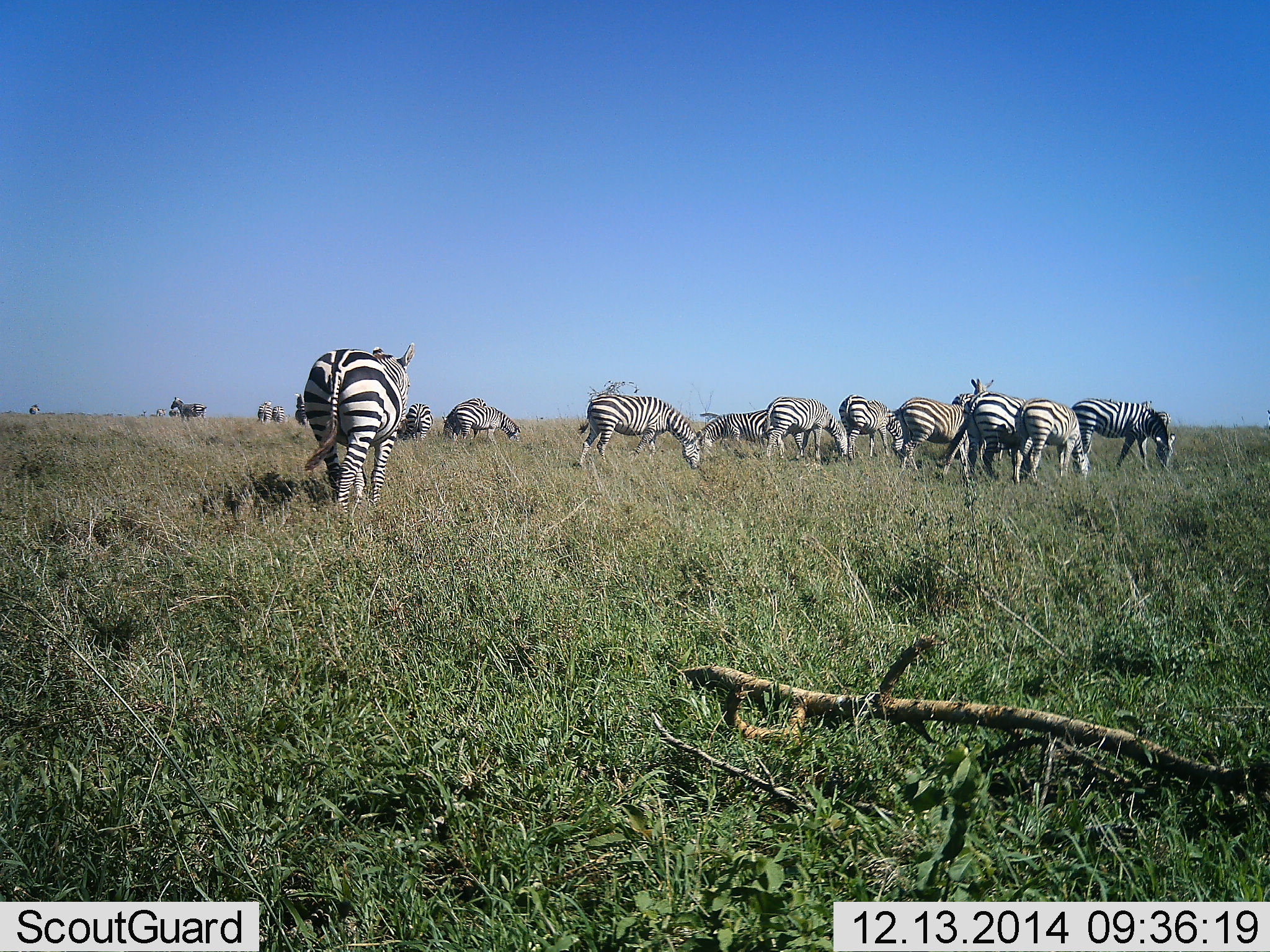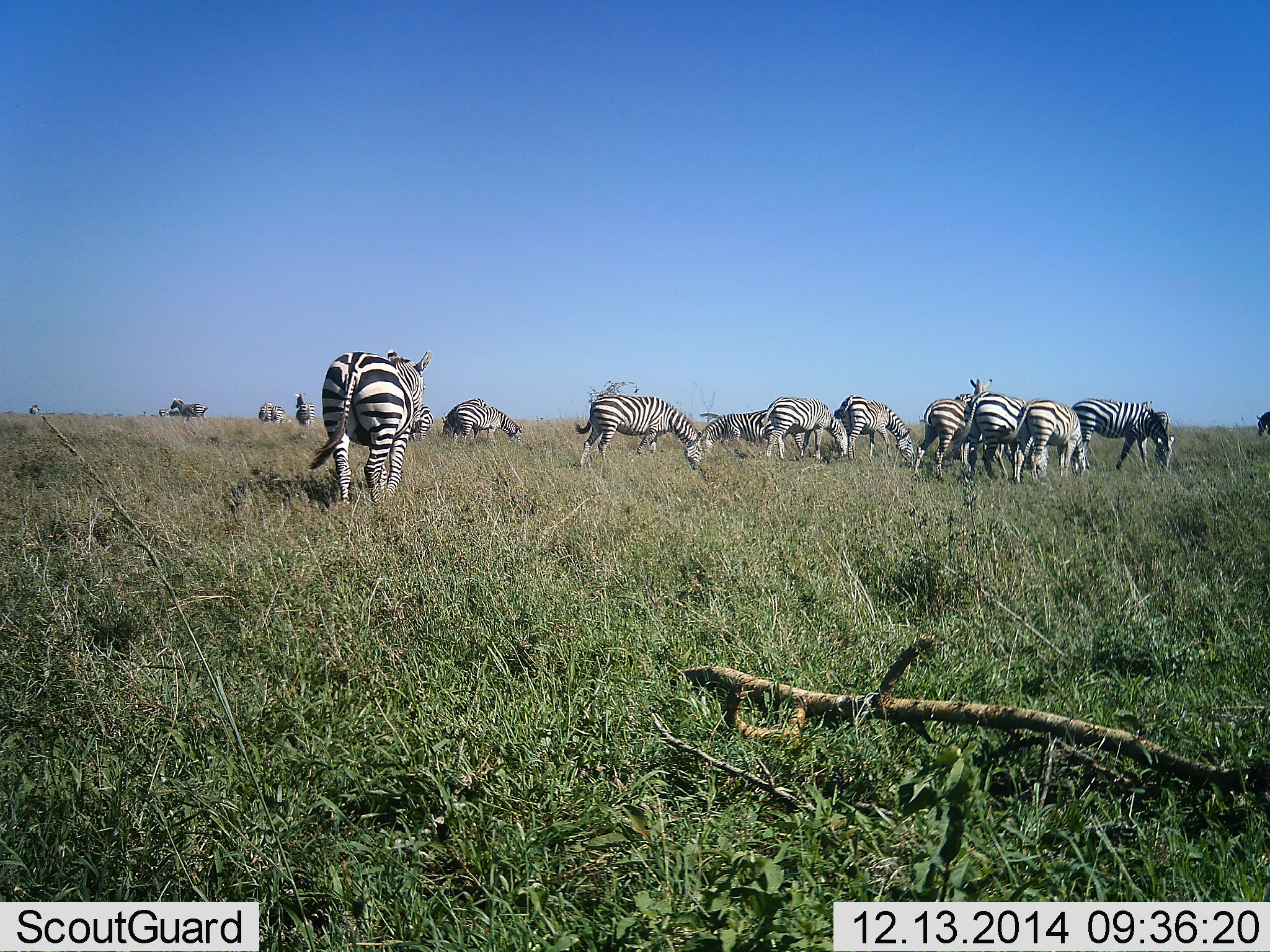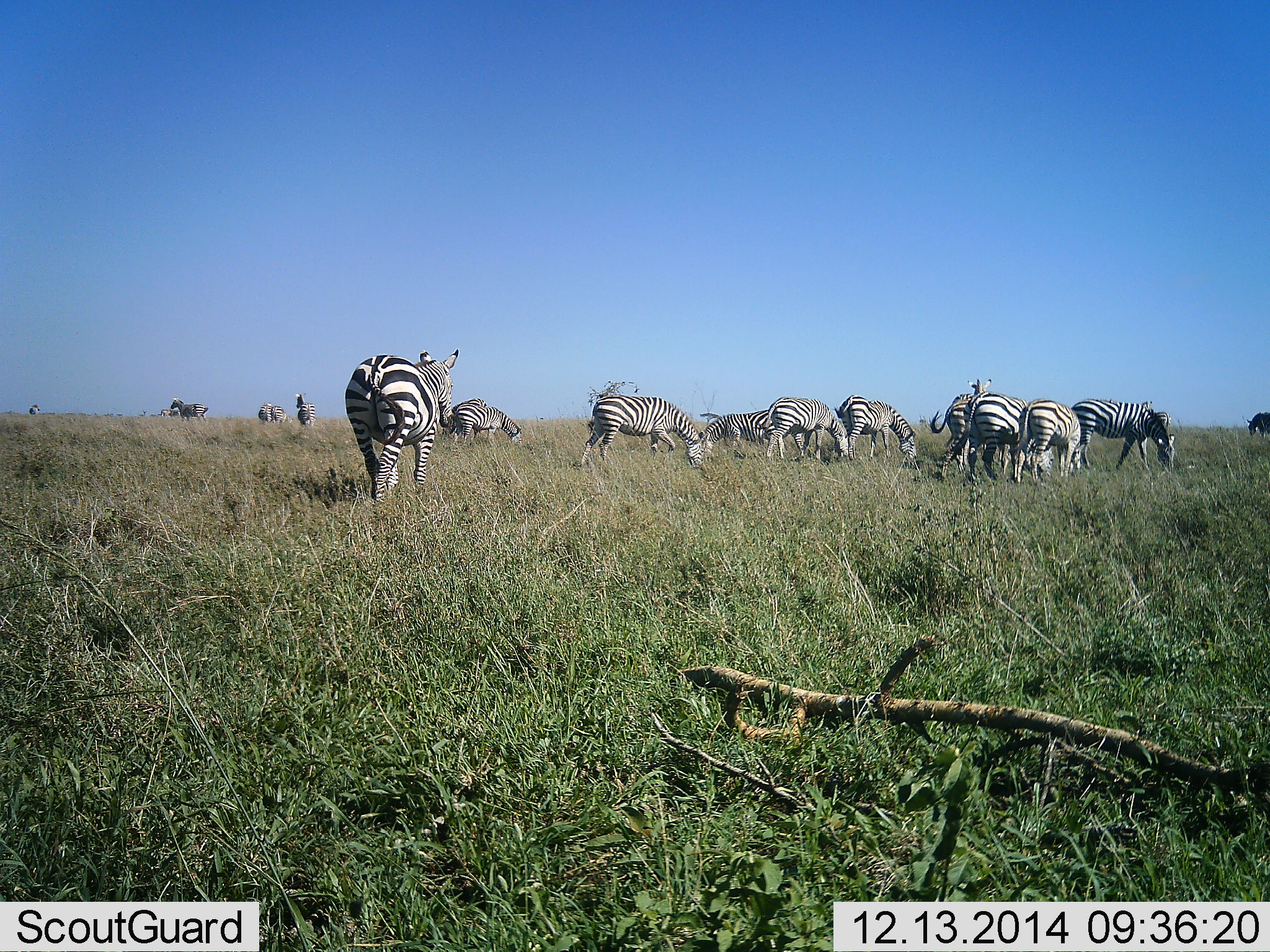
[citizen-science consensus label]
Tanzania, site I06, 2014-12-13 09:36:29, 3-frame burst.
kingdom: Animalia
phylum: Chordata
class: Mammalia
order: Perissodactyla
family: Equidae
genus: Equus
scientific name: Equus quagga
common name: plains zebra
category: zebra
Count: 11-50.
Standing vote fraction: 50%.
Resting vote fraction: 10%.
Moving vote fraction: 50%.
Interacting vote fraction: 10%.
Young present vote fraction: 0%.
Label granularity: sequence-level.